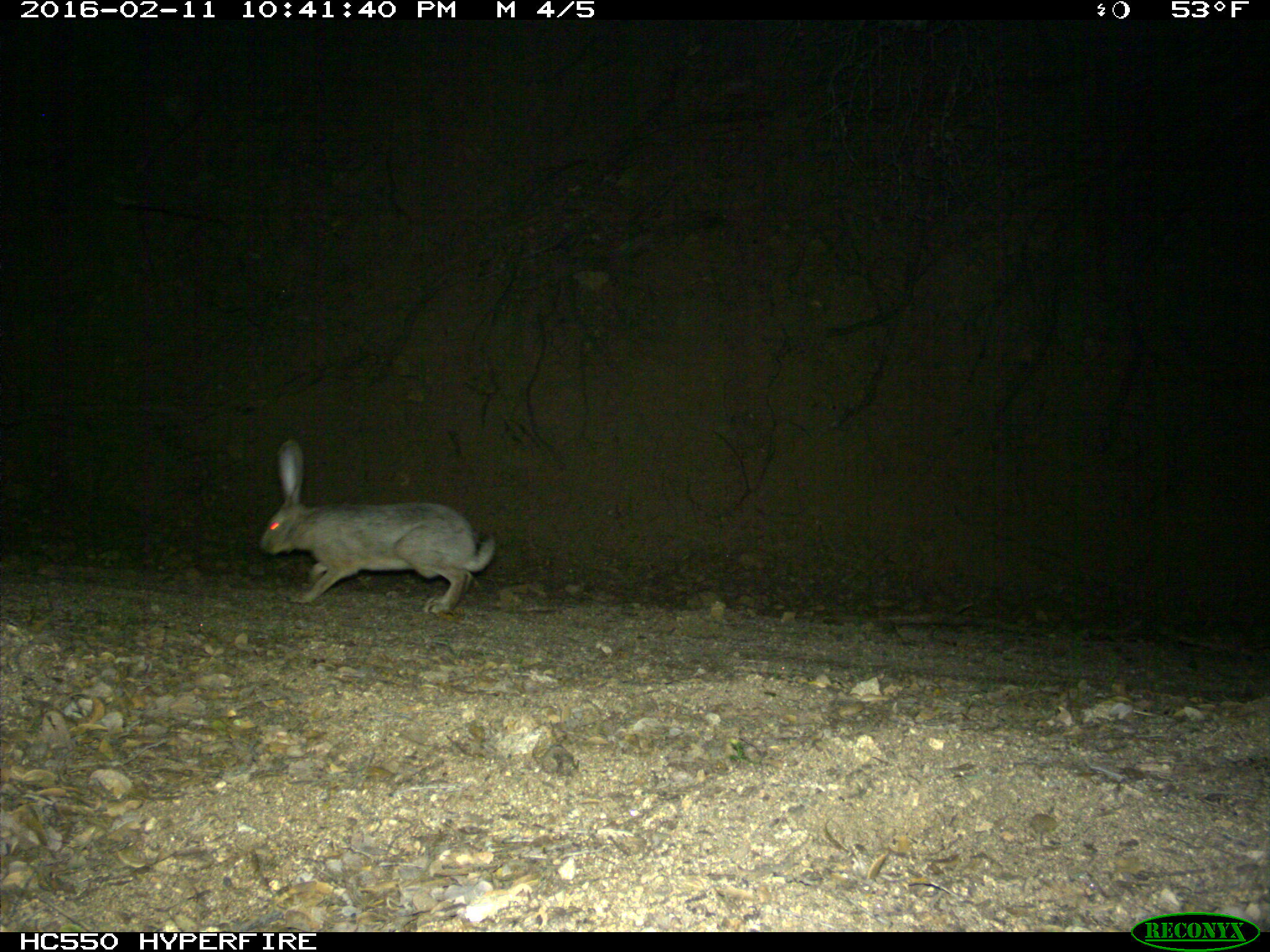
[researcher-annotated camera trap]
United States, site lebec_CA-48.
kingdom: Animalia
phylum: Chordata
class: Mammalia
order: Lagomorpha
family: Leporidae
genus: Lepus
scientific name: Lepus californicus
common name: black-tailed jackrabbit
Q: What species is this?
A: Lepus californicus (black-tailed jackrabbit).